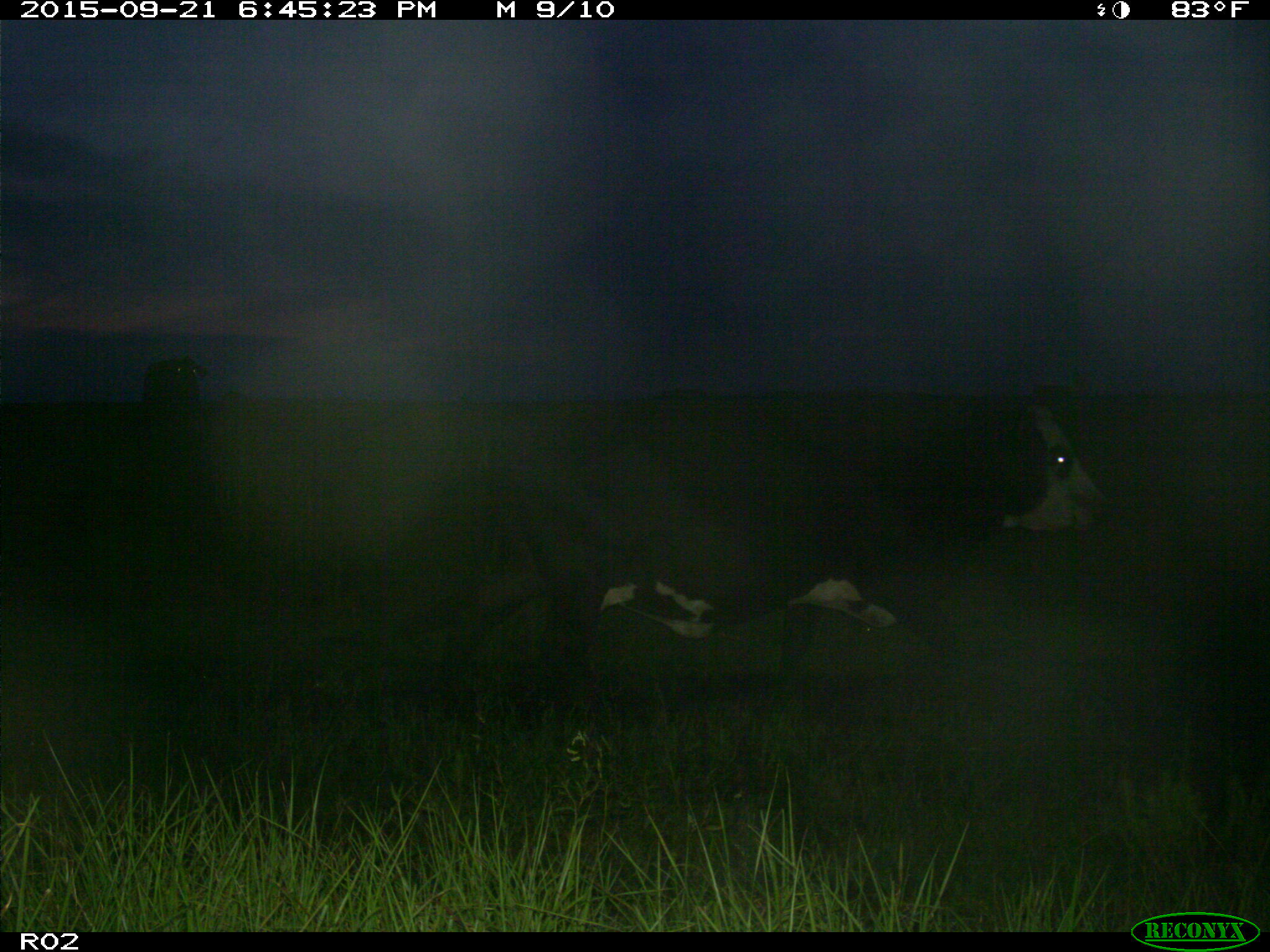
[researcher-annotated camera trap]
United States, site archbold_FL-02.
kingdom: Animalia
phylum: Chordata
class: Mammalia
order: Artiodactyla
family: Bovidae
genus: Bos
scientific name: Bos taurus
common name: domestic cow